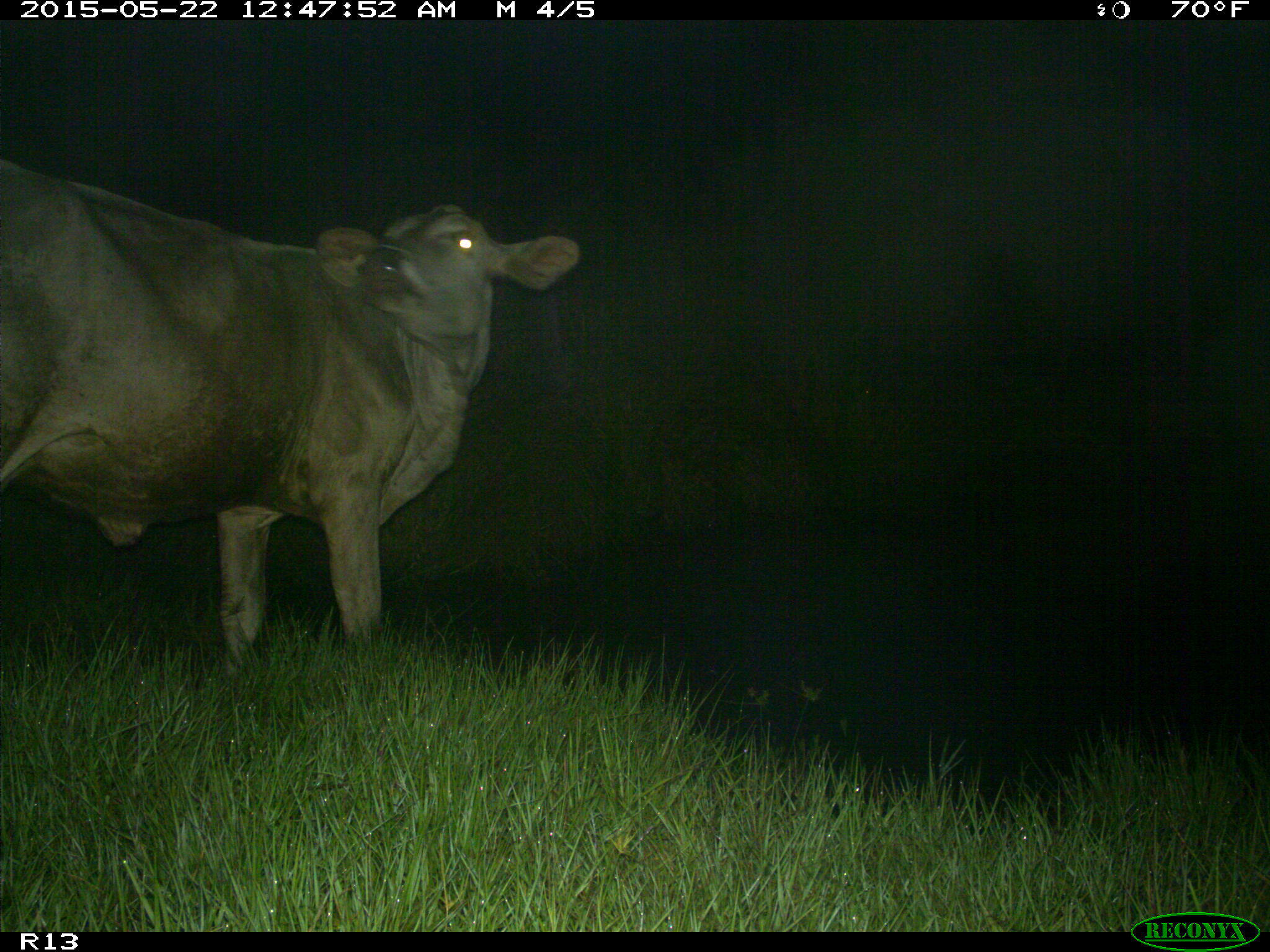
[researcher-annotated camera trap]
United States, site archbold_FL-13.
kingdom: Animalia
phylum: Chordata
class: Mammalia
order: Artiodactyla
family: Bovidae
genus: Bos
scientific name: Bos taurus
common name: domestic cow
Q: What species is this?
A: Bos taurus (domestic cow).